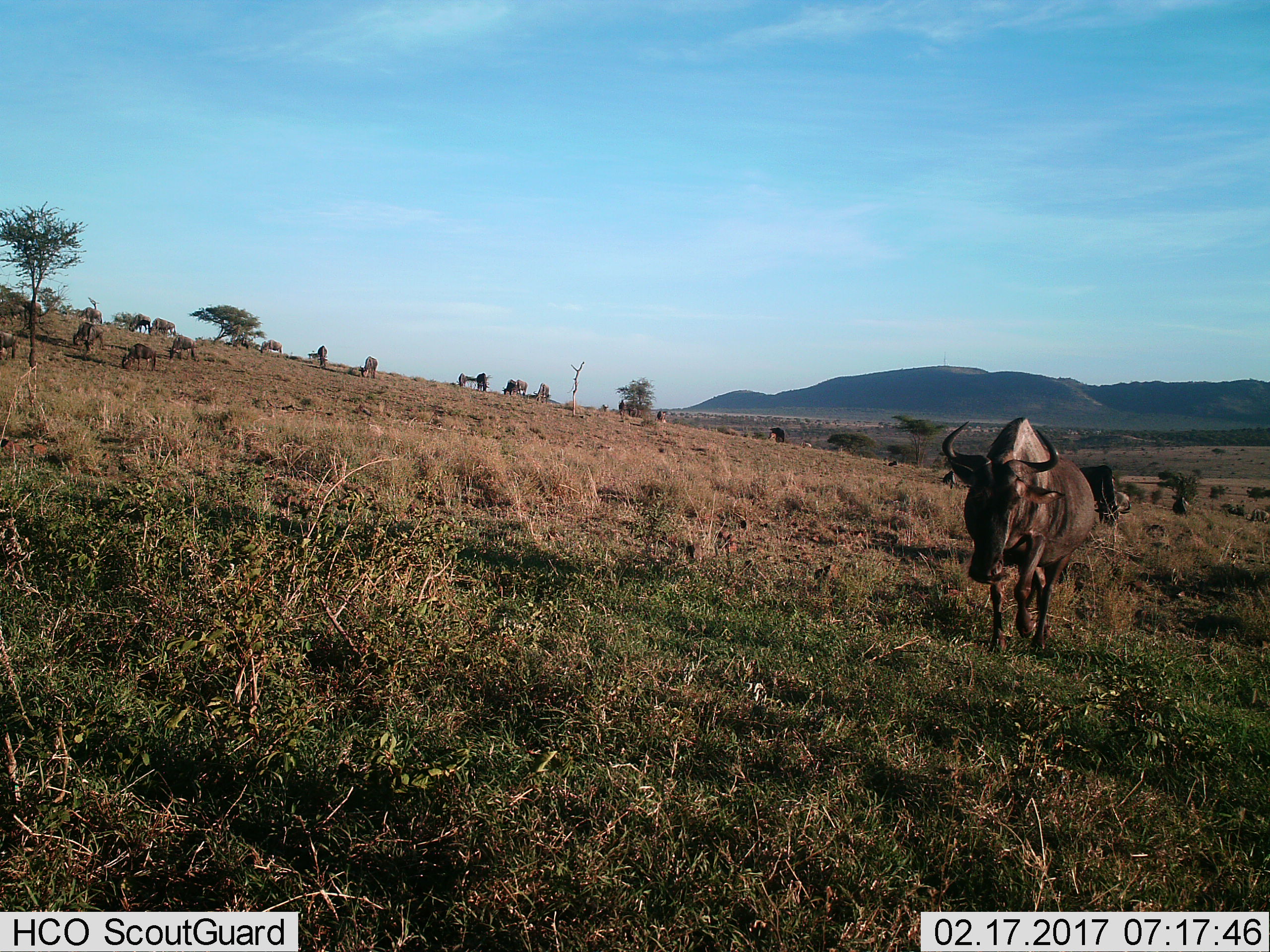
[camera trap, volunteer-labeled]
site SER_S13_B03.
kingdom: Animalia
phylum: Chordata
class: Mammalia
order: Artiodactyla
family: Bovidae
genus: Connochaetes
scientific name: Connochaetes taurinus taurinus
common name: blue wildebeest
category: wildebeestblue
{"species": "wildebeestblue (blue wildebeest) (Connochaetes taurinus taurinus)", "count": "11-50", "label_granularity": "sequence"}